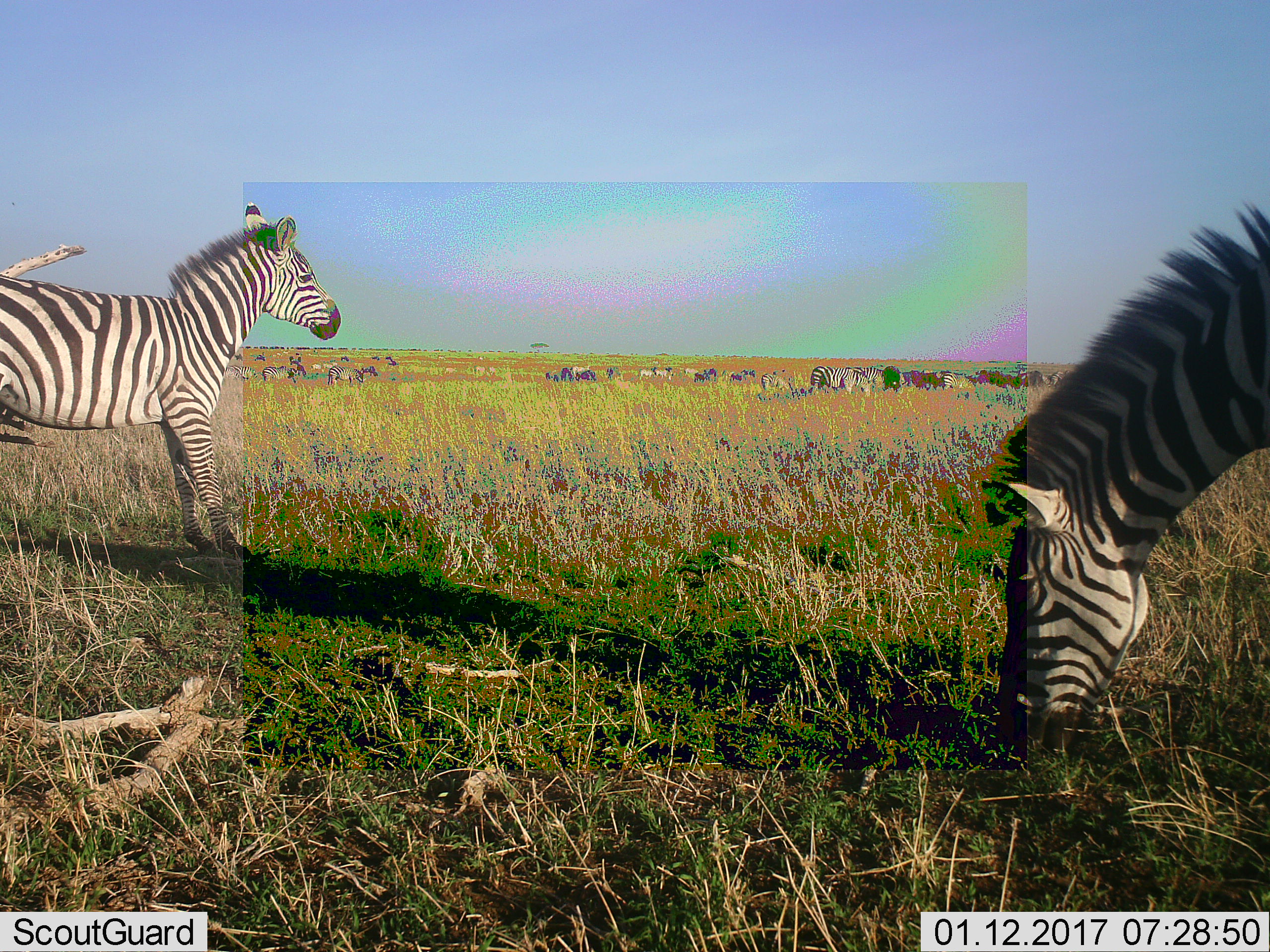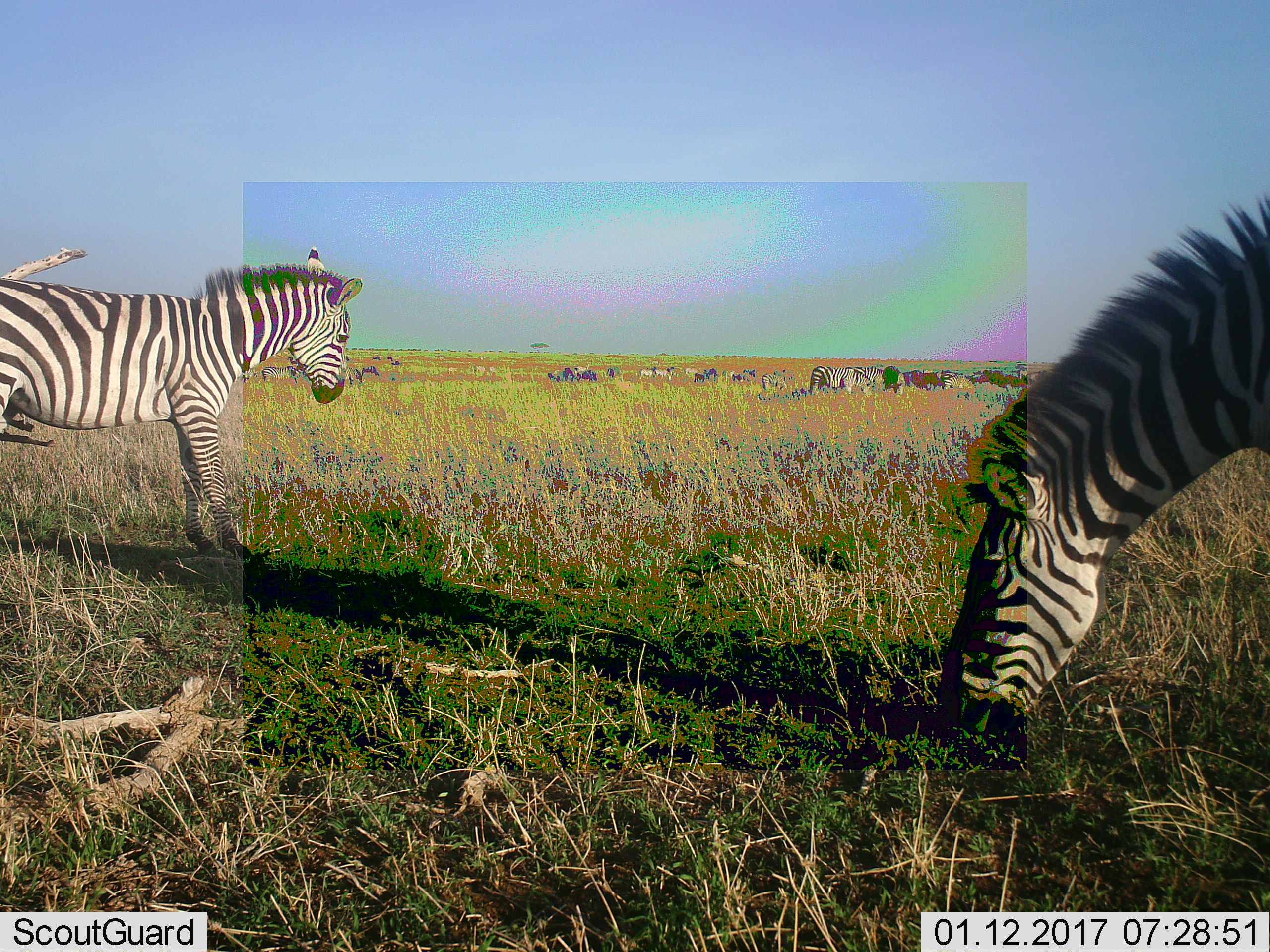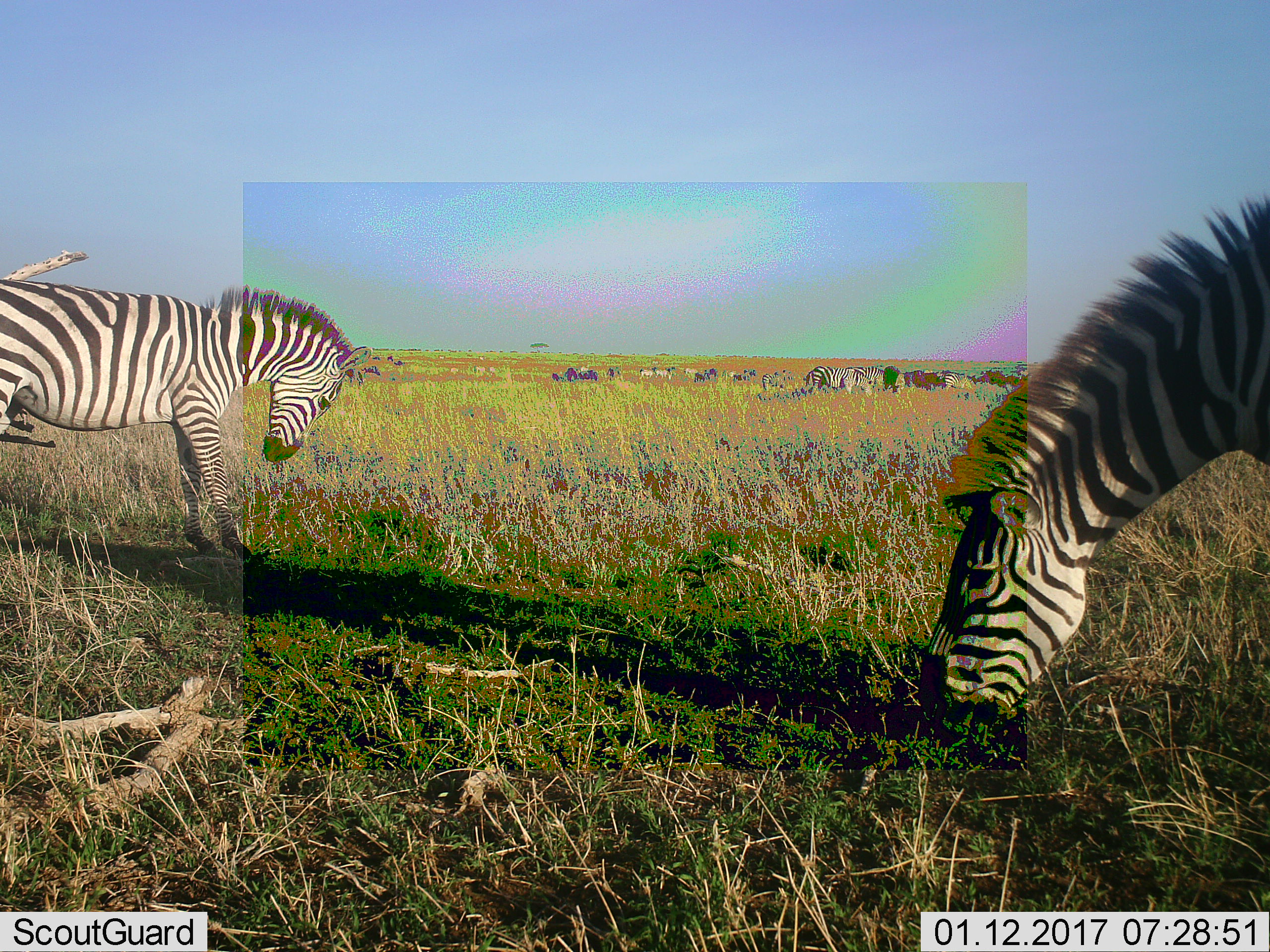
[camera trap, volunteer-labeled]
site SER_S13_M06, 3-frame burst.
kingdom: Animalia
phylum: Chordata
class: Mammalia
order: Perissodactyla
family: Equidae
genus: Equus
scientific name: Equus quagga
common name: plains zebra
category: zebraplains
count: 11-50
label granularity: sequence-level